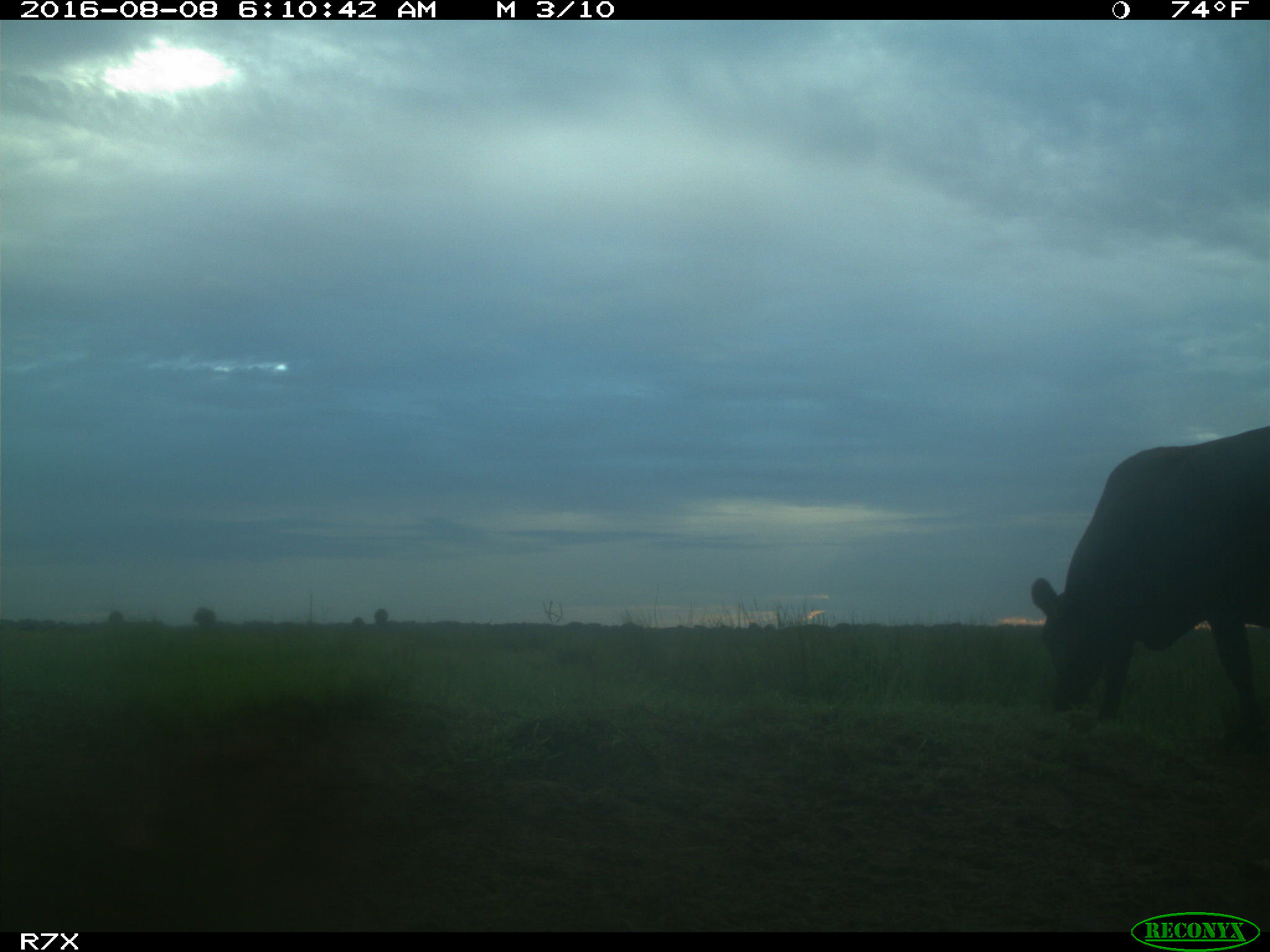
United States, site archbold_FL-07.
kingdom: Animalia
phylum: Chordata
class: Mammalia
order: Artiodactyla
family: Bovidae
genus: Bos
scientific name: Bos taurus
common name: domestic cow